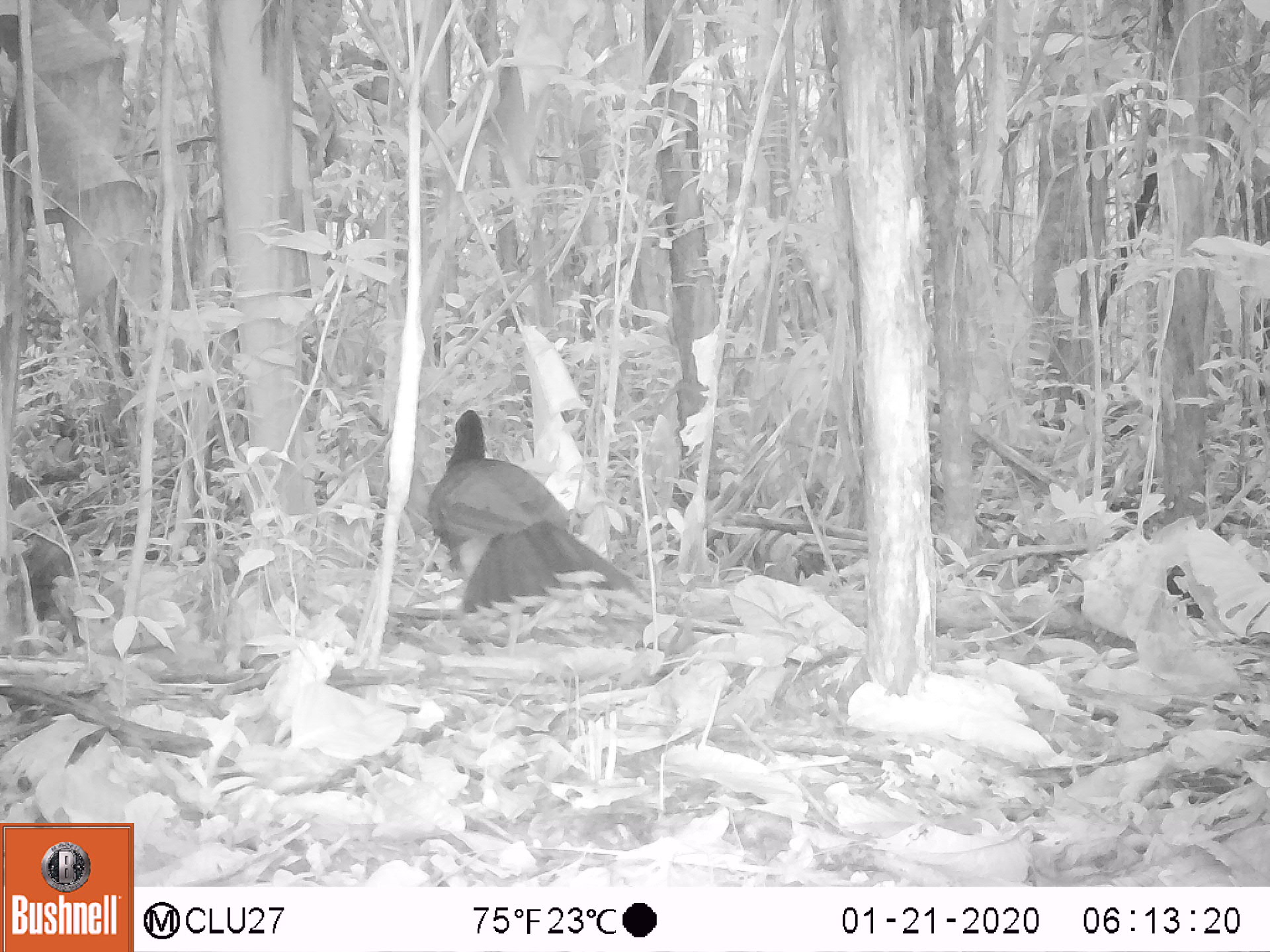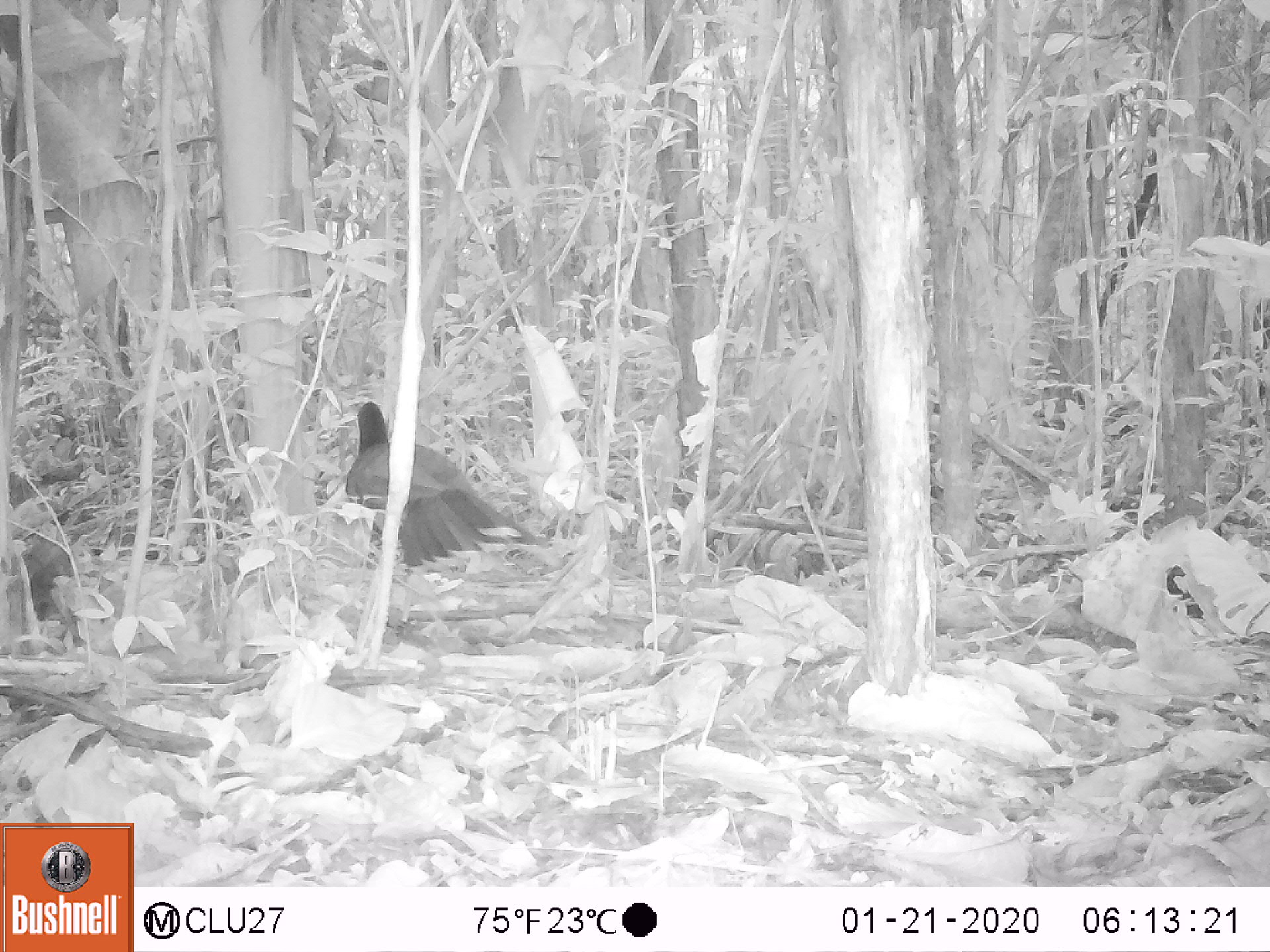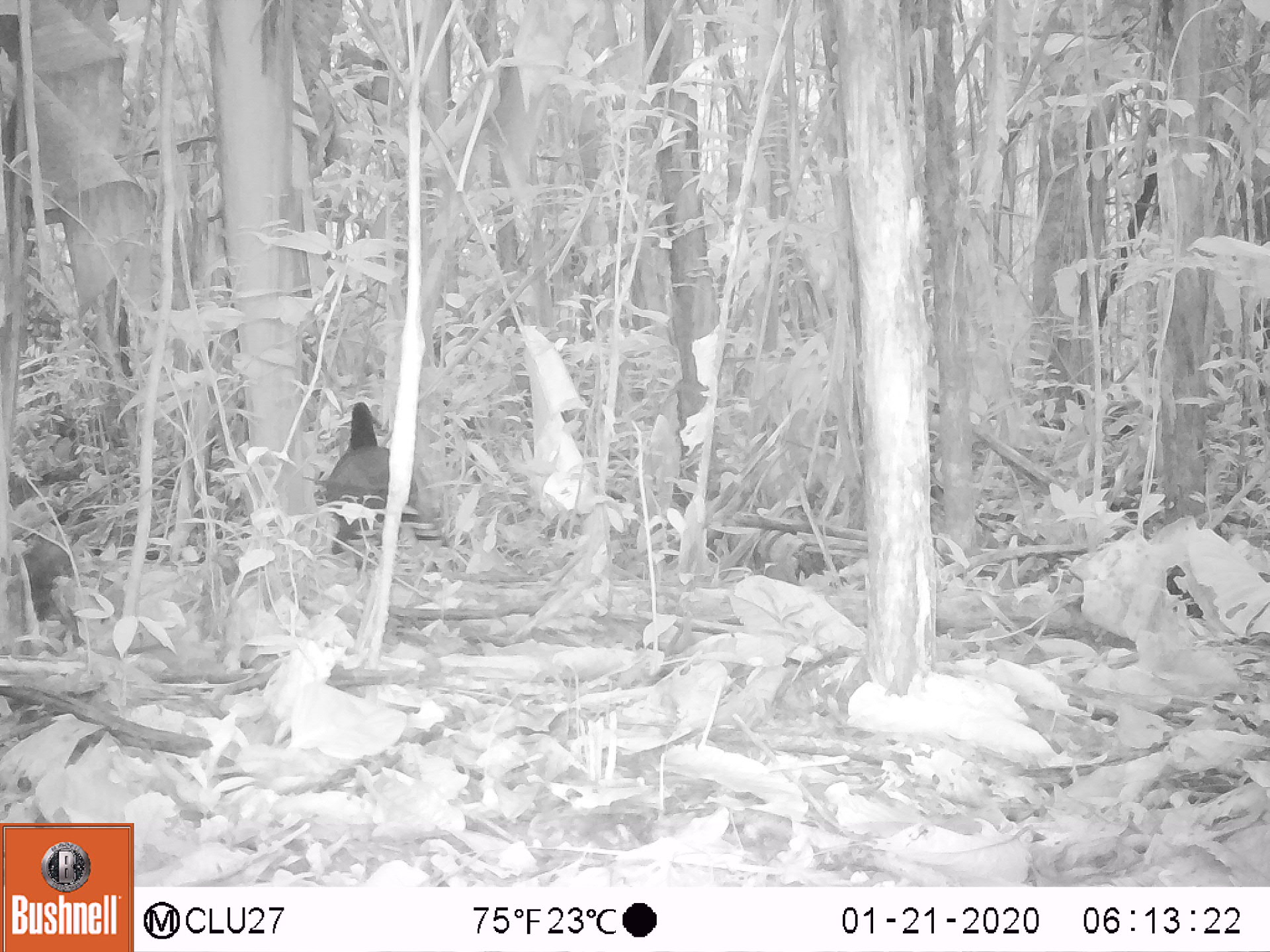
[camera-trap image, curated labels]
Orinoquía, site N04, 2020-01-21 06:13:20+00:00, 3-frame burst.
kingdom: Animalia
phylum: Chordata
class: Aves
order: Galliformes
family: Cracidae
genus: Mitu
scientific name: Mitu salvini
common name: salvin's currasow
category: salvins curassow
Salvins curassow (salvin's currasow) (Mitu salvini).